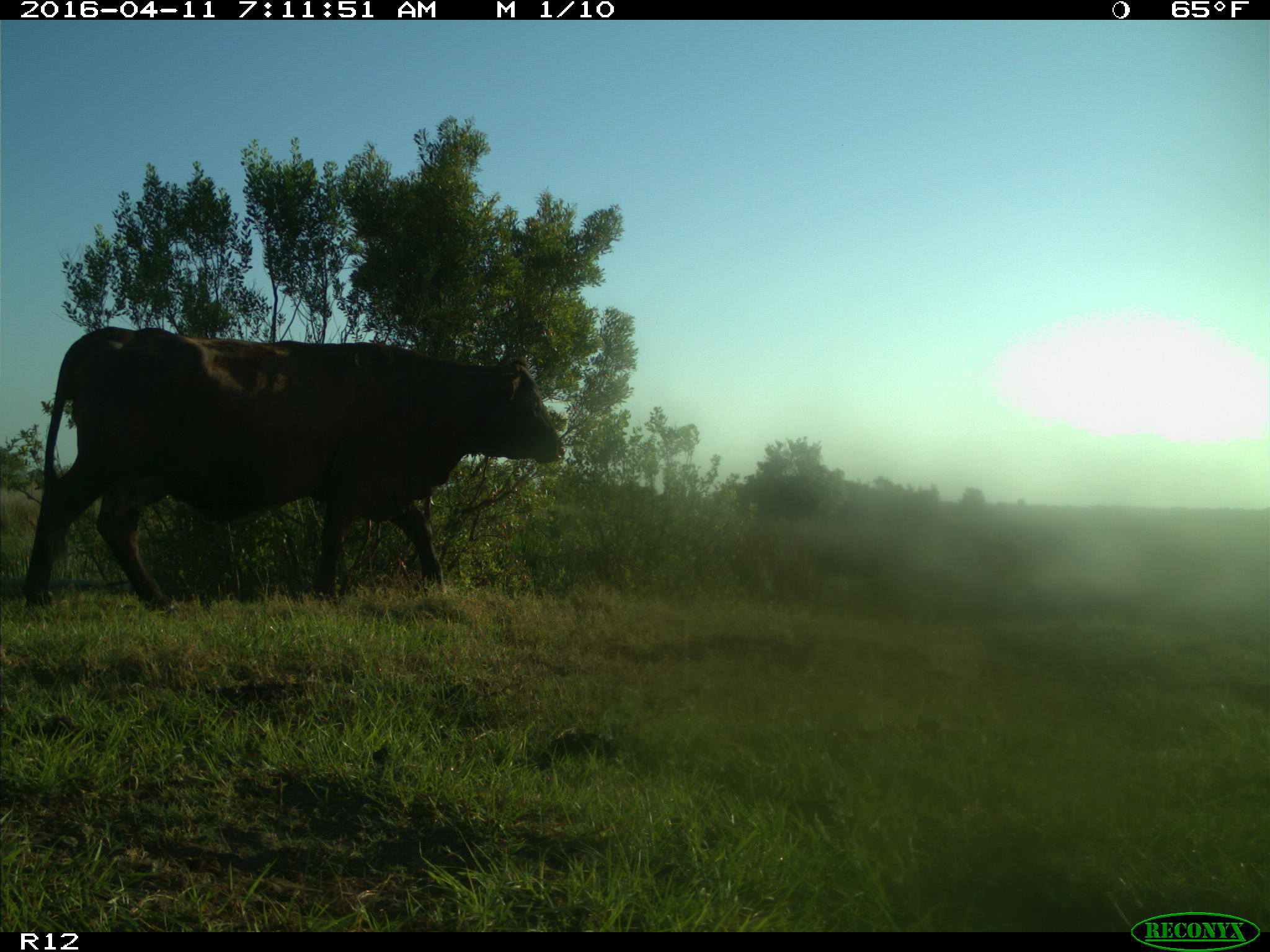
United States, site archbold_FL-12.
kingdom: Animalia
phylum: Chordata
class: Mammalia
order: Artiodactyla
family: Bovidae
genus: Bos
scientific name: Bos taurus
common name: domestic cow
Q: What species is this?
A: Bos taurus (domestic cow).